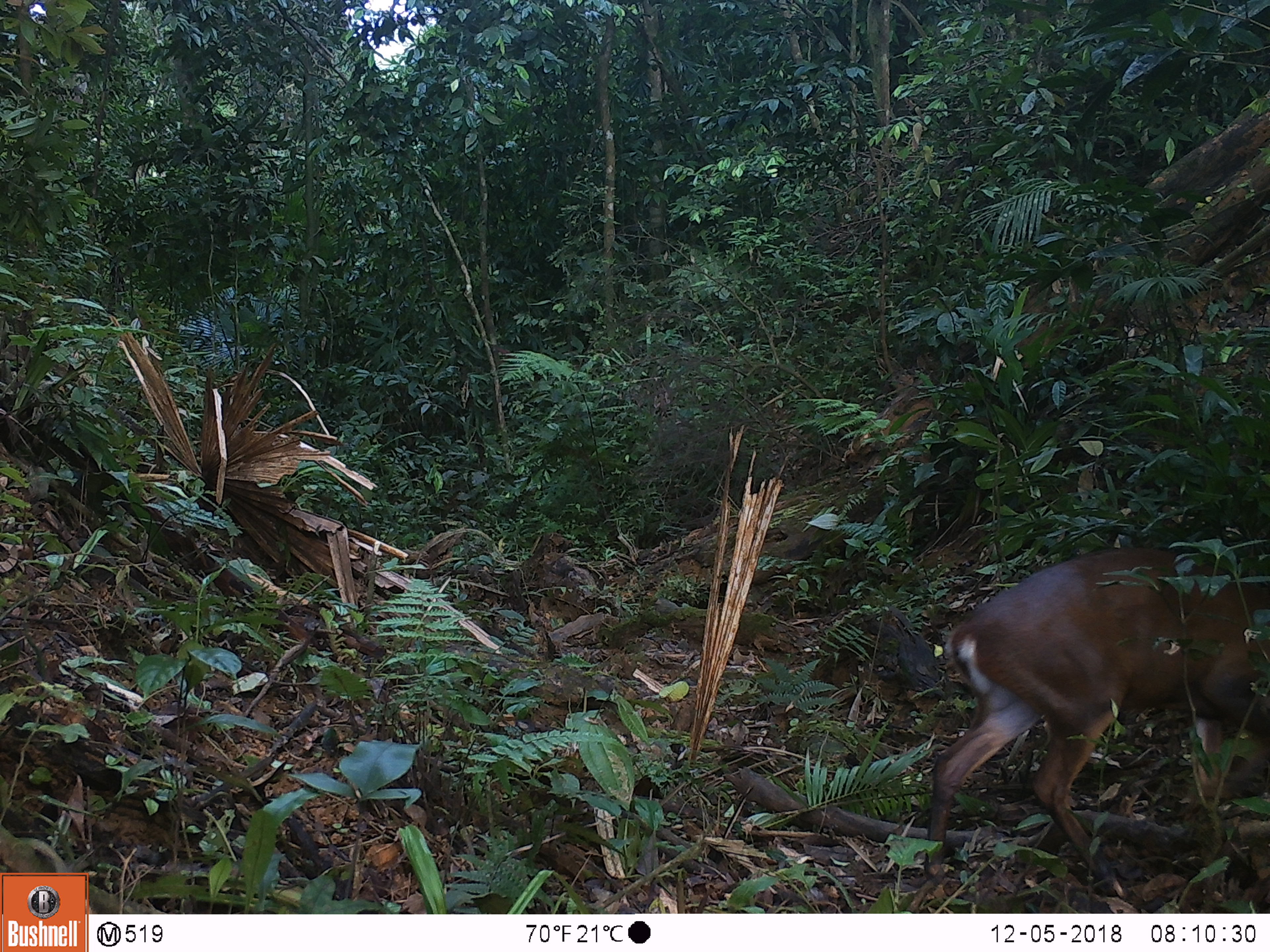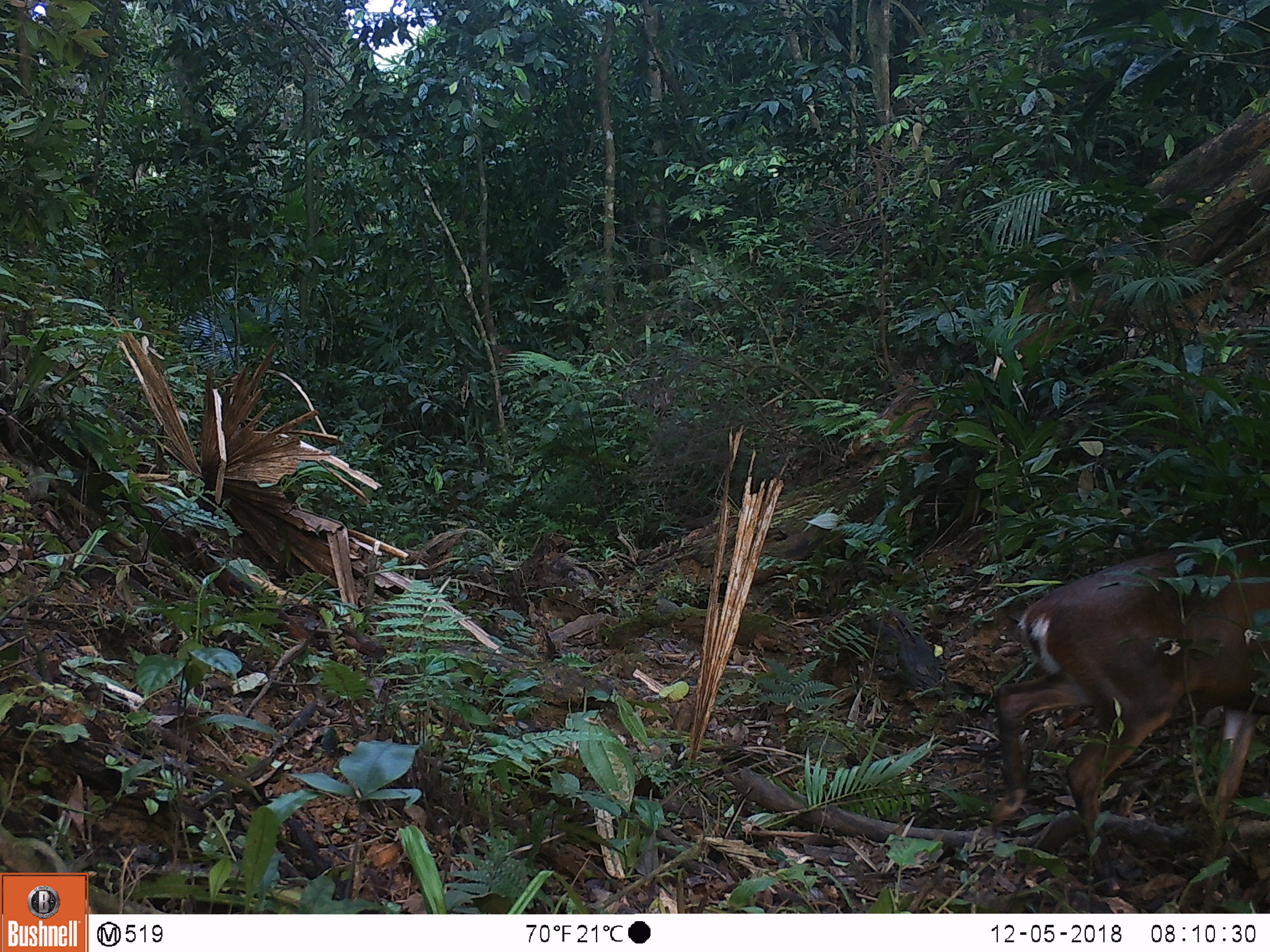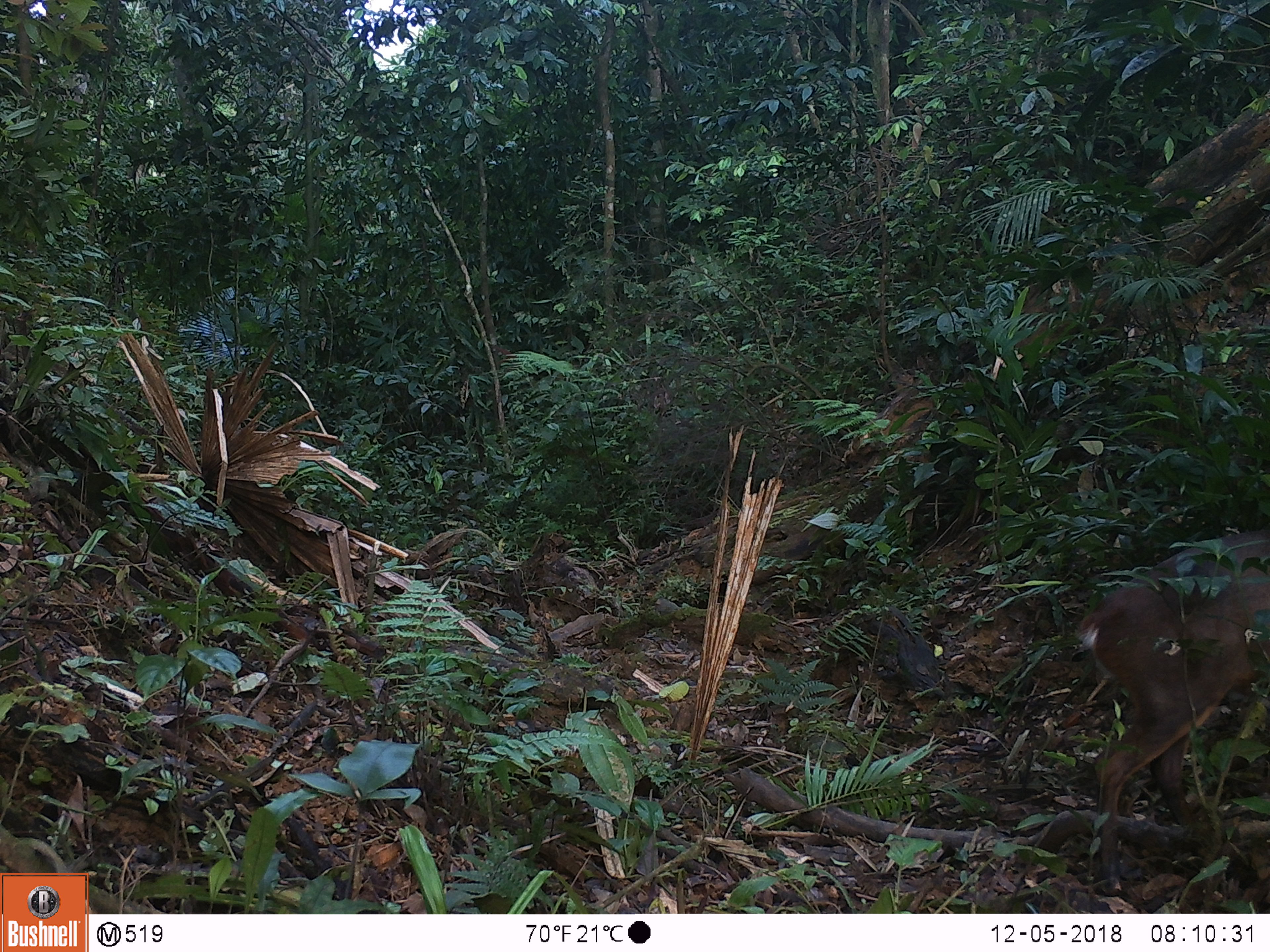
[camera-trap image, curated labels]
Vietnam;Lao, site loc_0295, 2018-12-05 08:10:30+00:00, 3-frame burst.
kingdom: Animalia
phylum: Chordata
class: Mammalia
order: Artiodactyla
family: Cervidae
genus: Muntiacus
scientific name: Muntiacus vuquangensis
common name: large-antlered muntjac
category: large antlered muntjac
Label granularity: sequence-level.